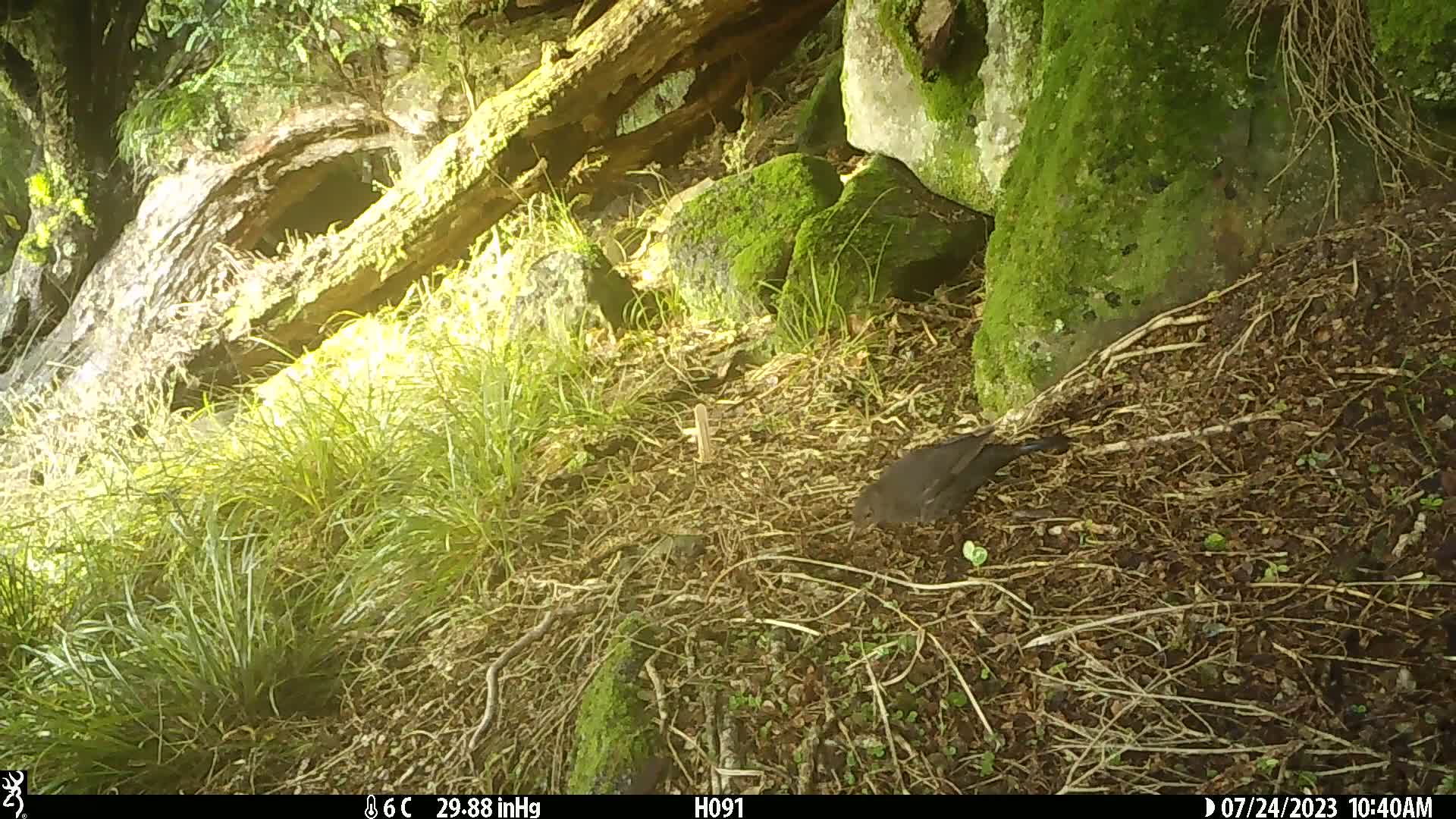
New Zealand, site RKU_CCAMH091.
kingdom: Animalia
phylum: Chordata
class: Aves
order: Passeriformes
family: Turdidae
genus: Turdus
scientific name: Turdus merula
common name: eurasian blackbird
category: blackbird